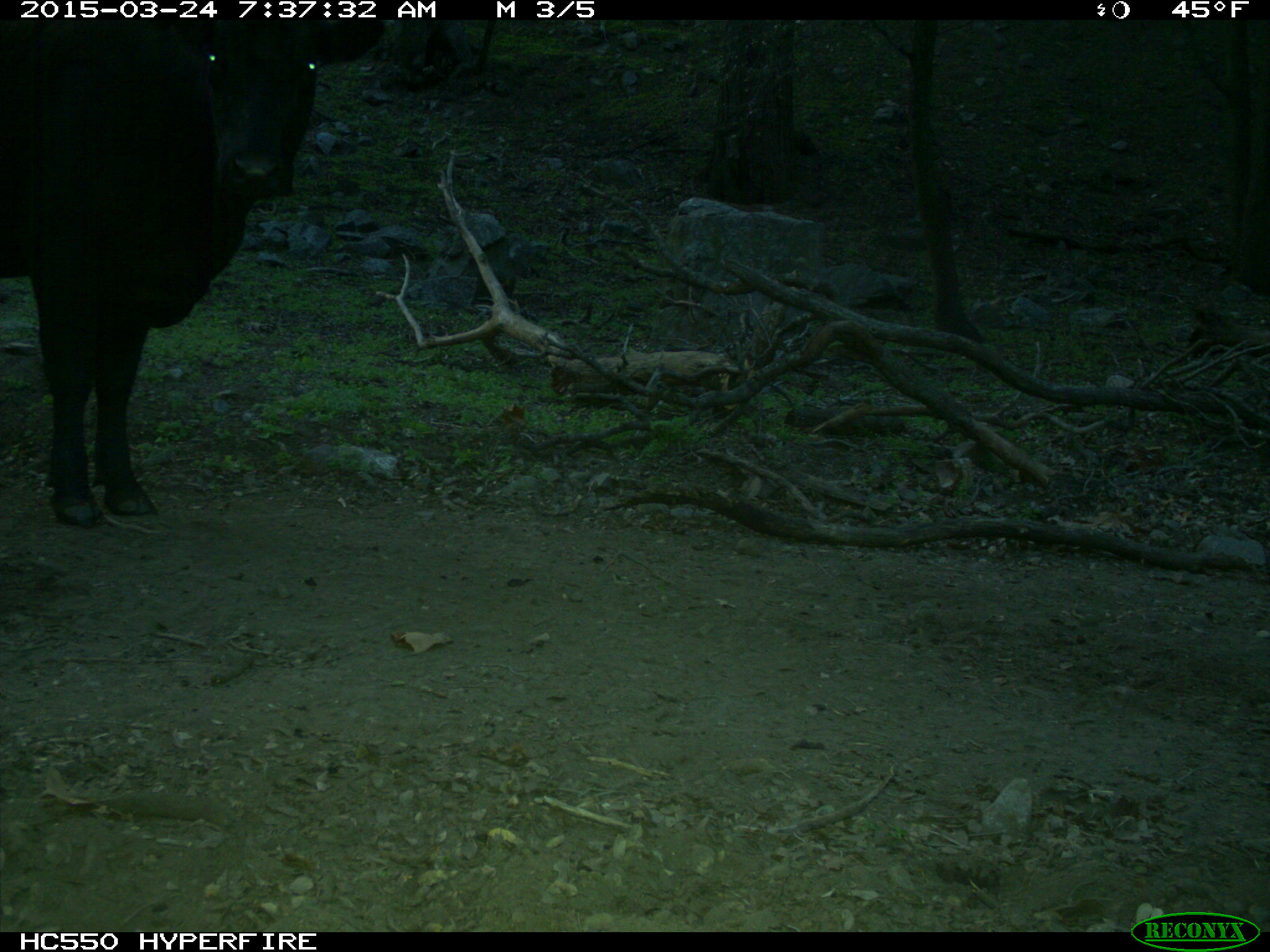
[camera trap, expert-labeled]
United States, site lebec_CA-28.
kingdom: Animalia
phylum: Chordata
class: Mammalia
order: Artiodactyla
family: Bovidae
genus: Bos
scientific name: Bos taurus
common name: domestic cow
Bos taurus (domestic cow).